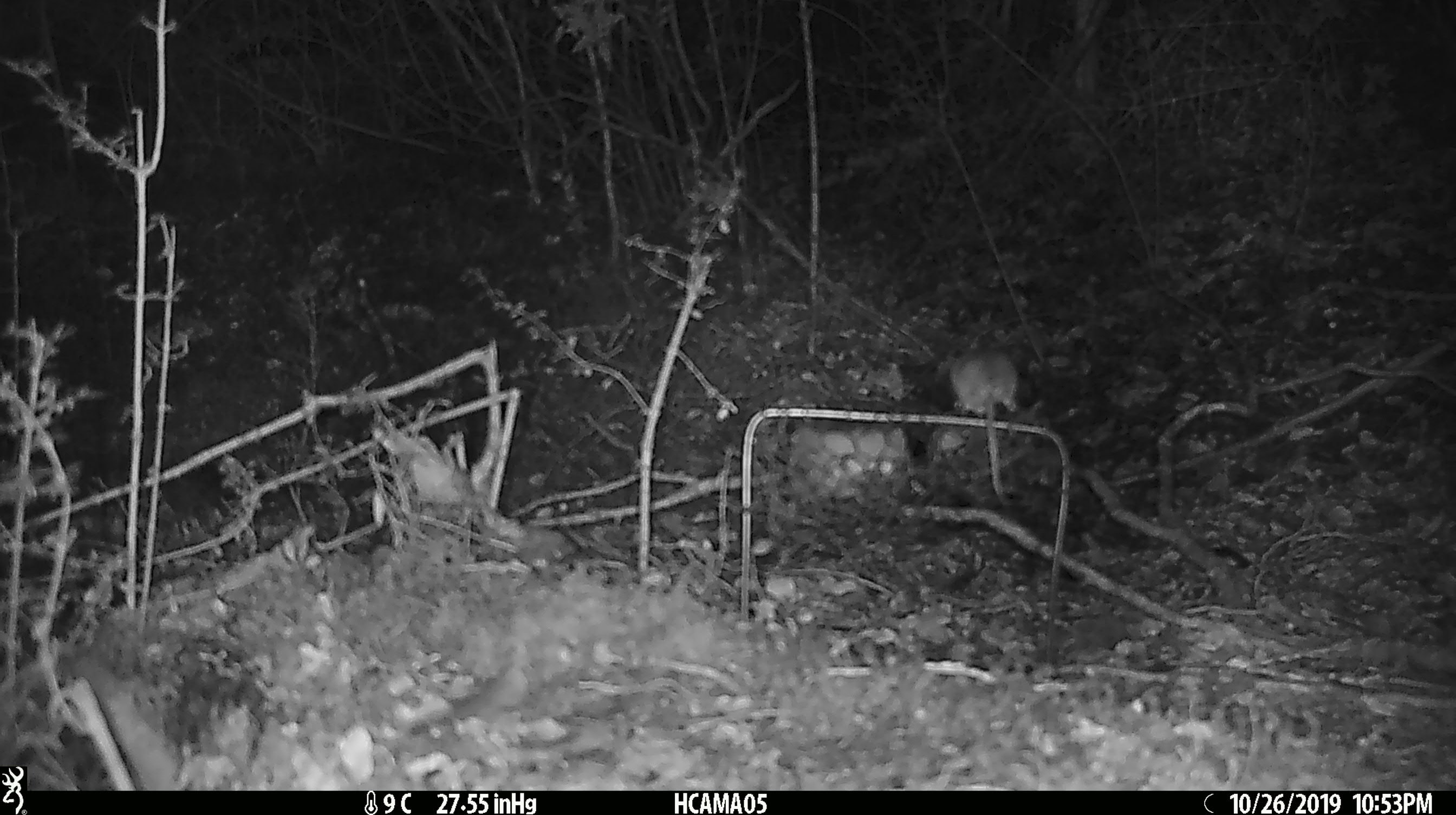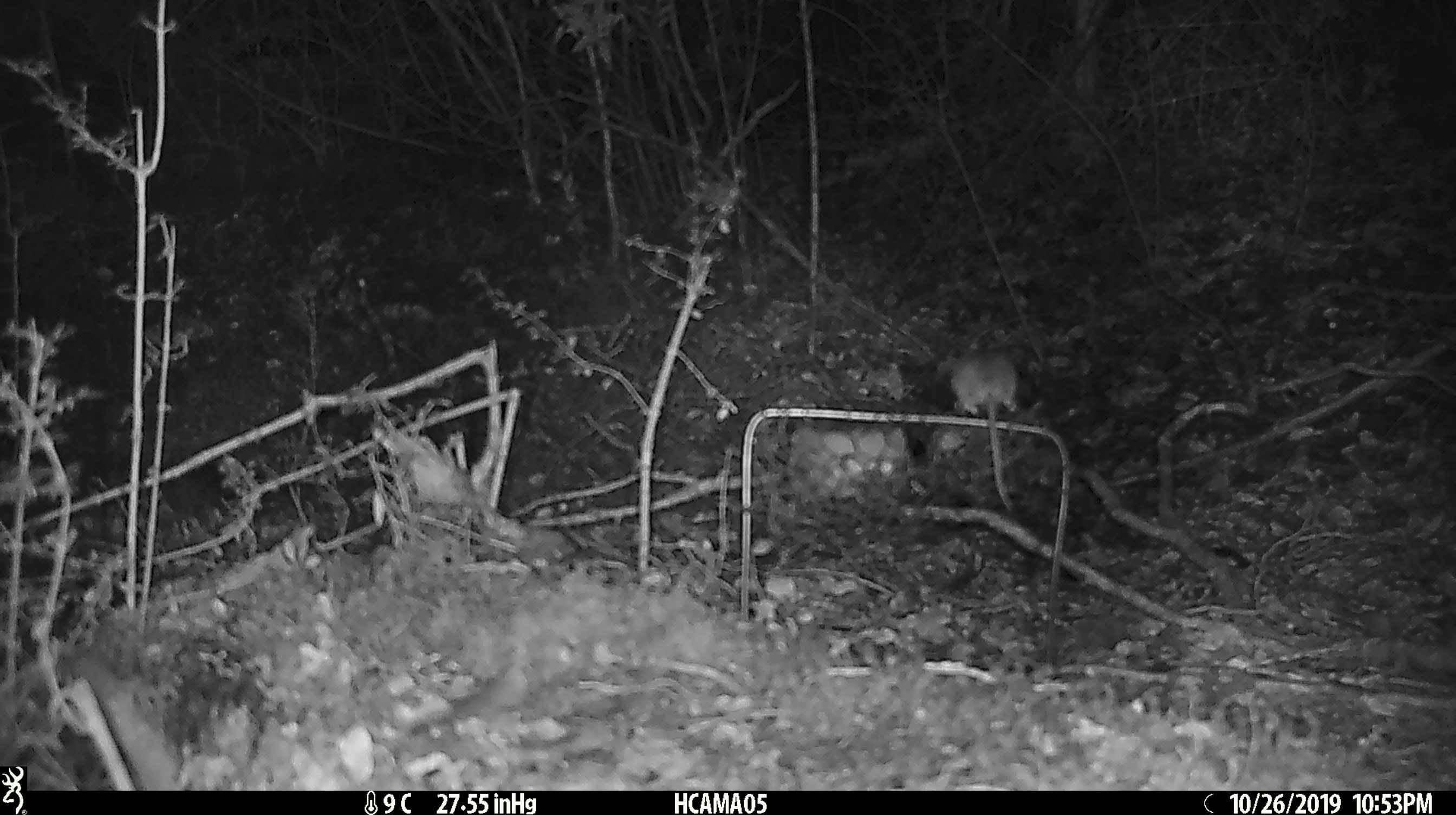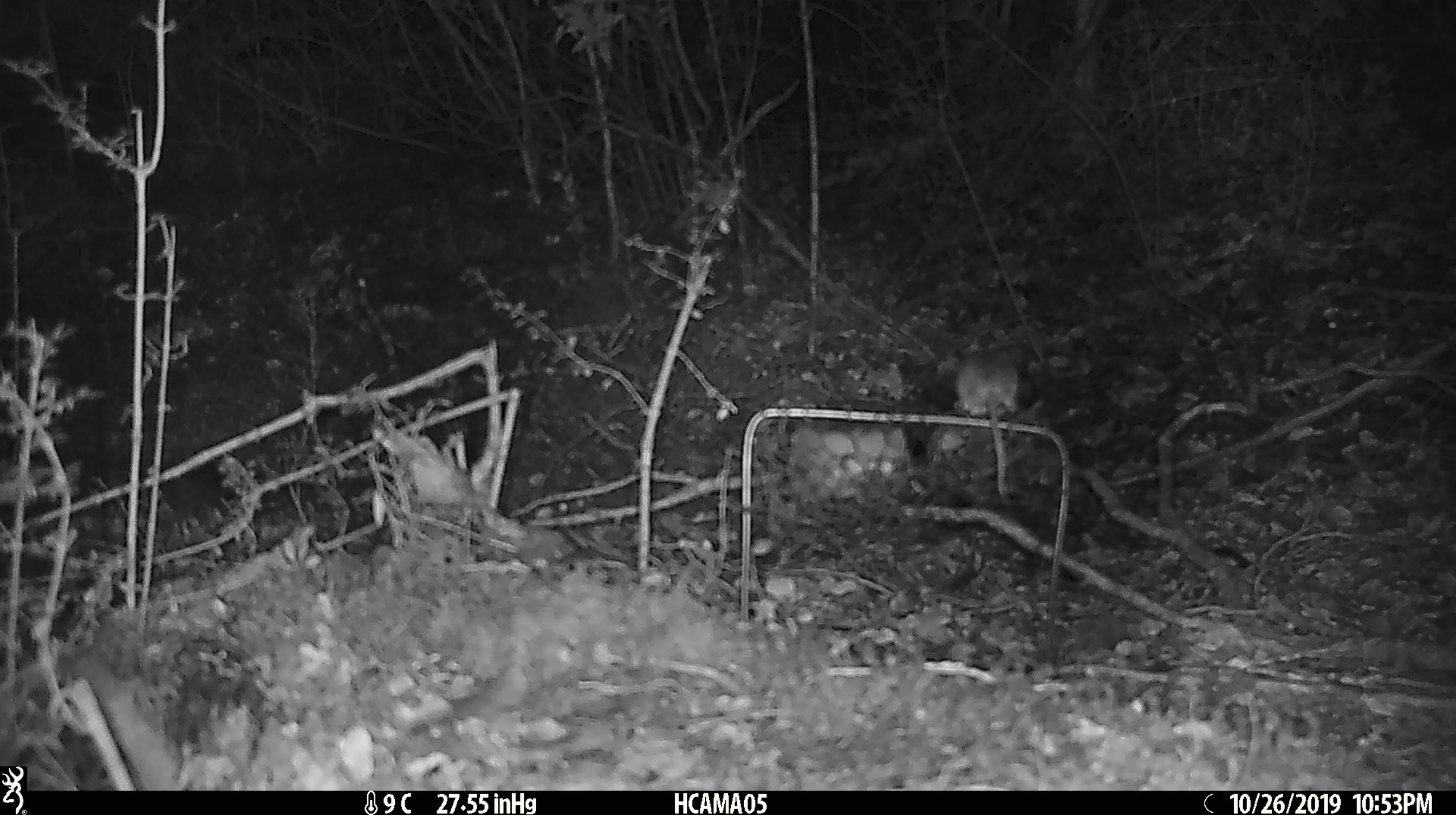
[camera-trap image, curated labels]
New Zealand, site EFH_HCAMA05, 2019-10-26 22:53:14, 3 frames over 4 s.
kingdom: Animalia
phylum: Chordata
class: Mammalia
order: Rodentia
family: Muridae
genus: Mus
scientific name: Mus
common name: mouse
Mouse (Mus).